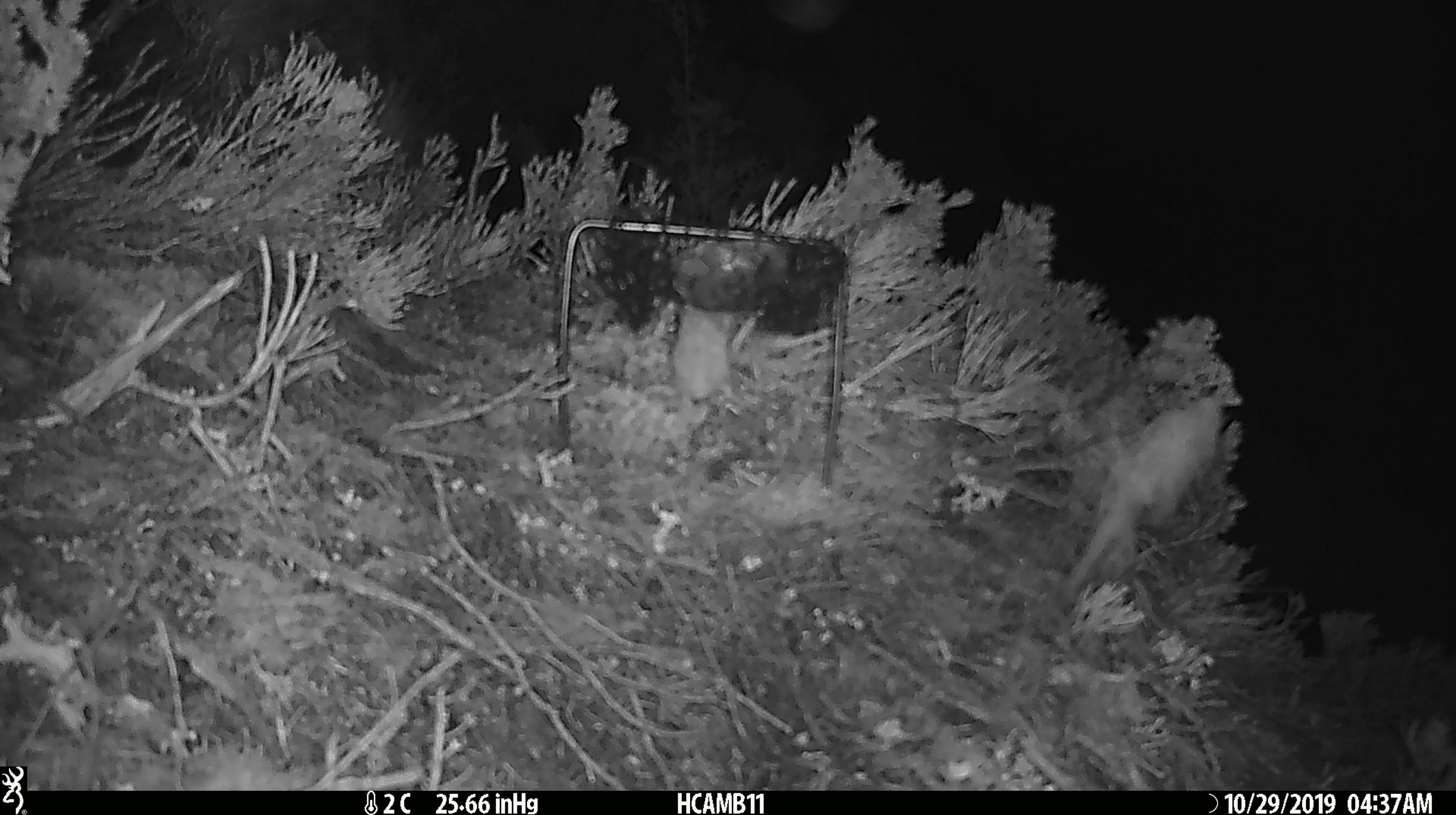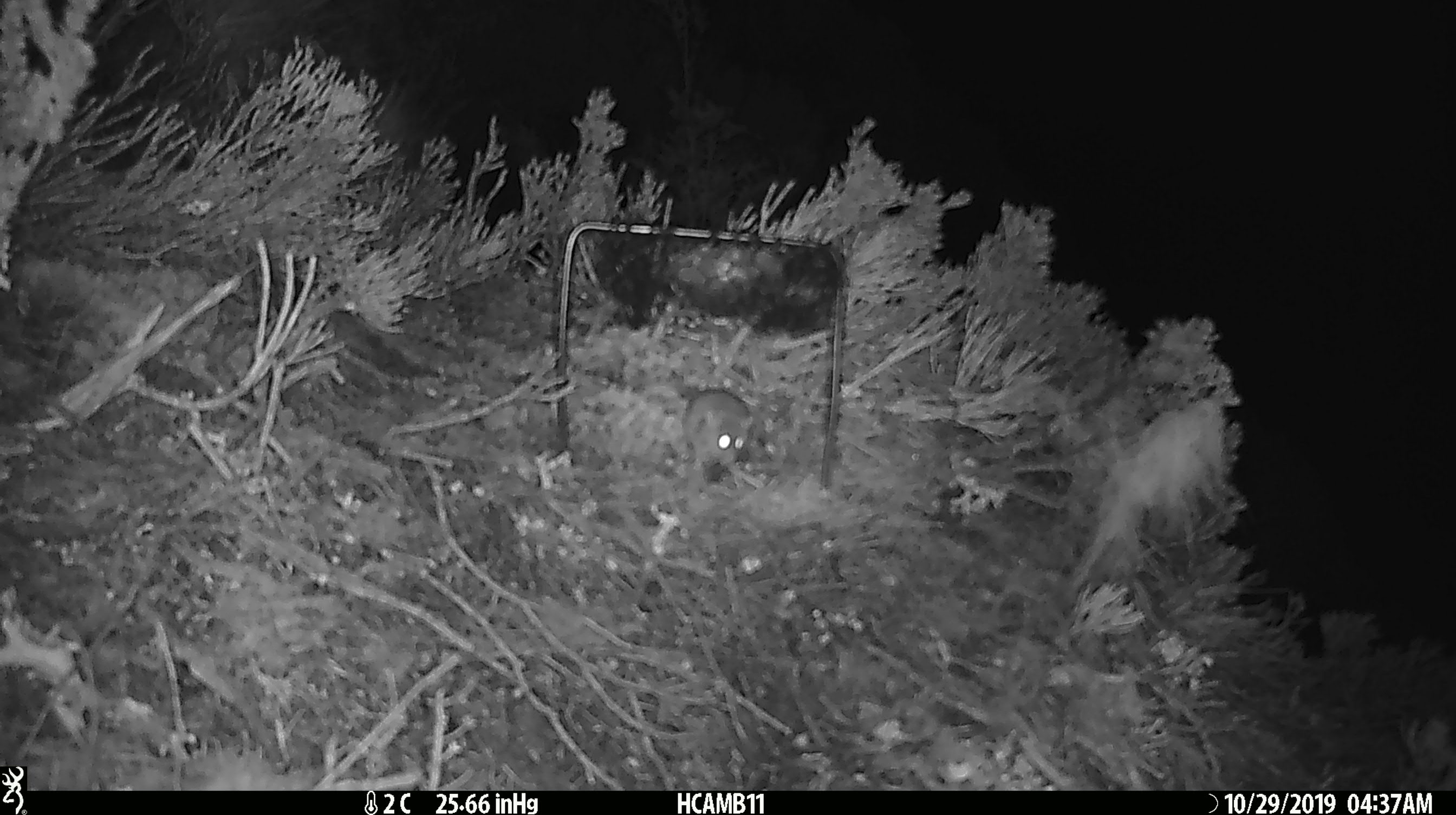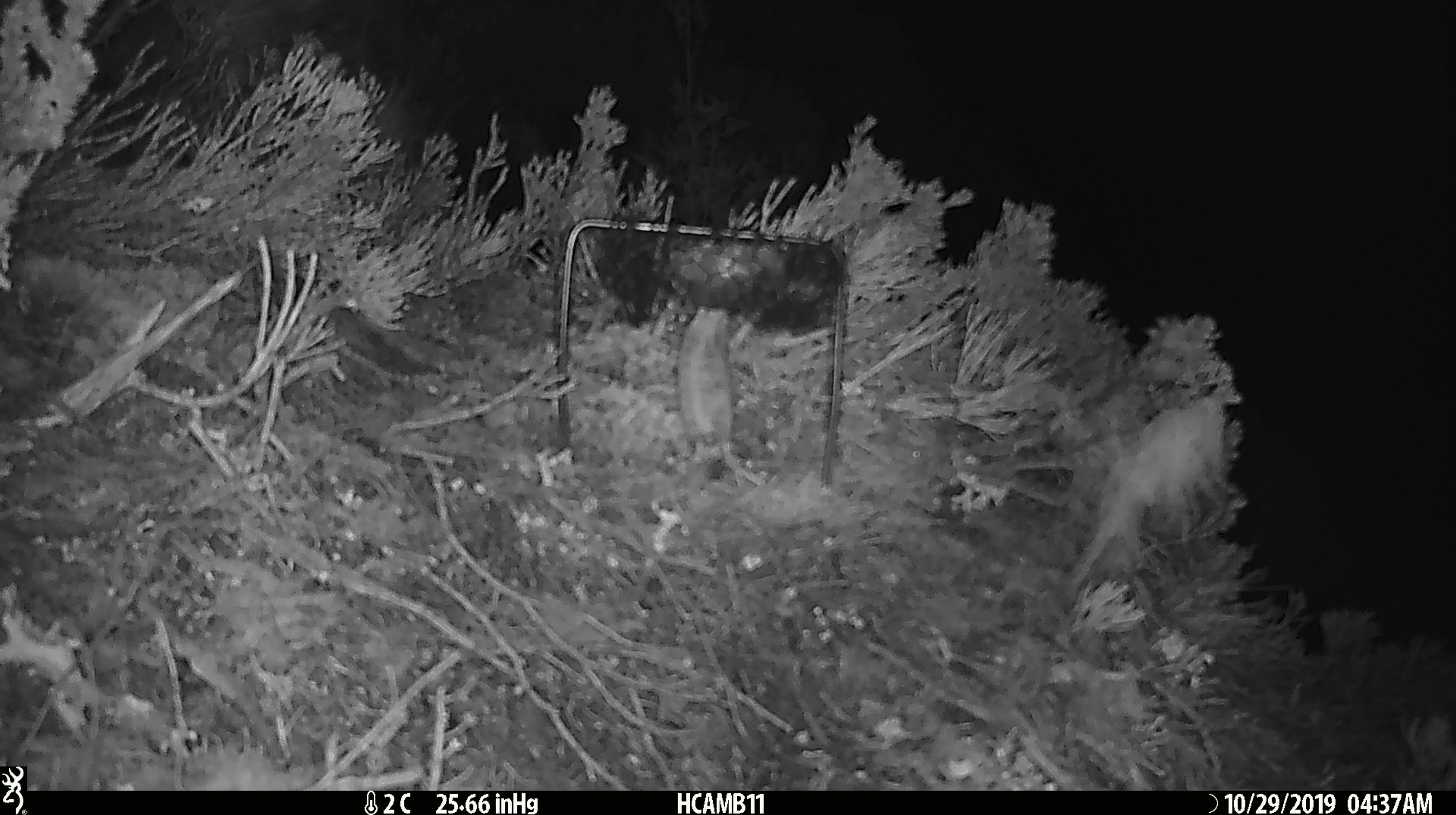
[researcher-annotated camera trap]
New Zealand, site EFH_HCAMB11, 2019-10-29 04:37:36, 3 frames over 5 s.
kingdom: Animalia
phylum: Chordata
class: Mammalia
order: Rodentia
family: Muridae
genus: Mus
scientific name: Mus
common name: mouse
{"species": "mouse (Mus)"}